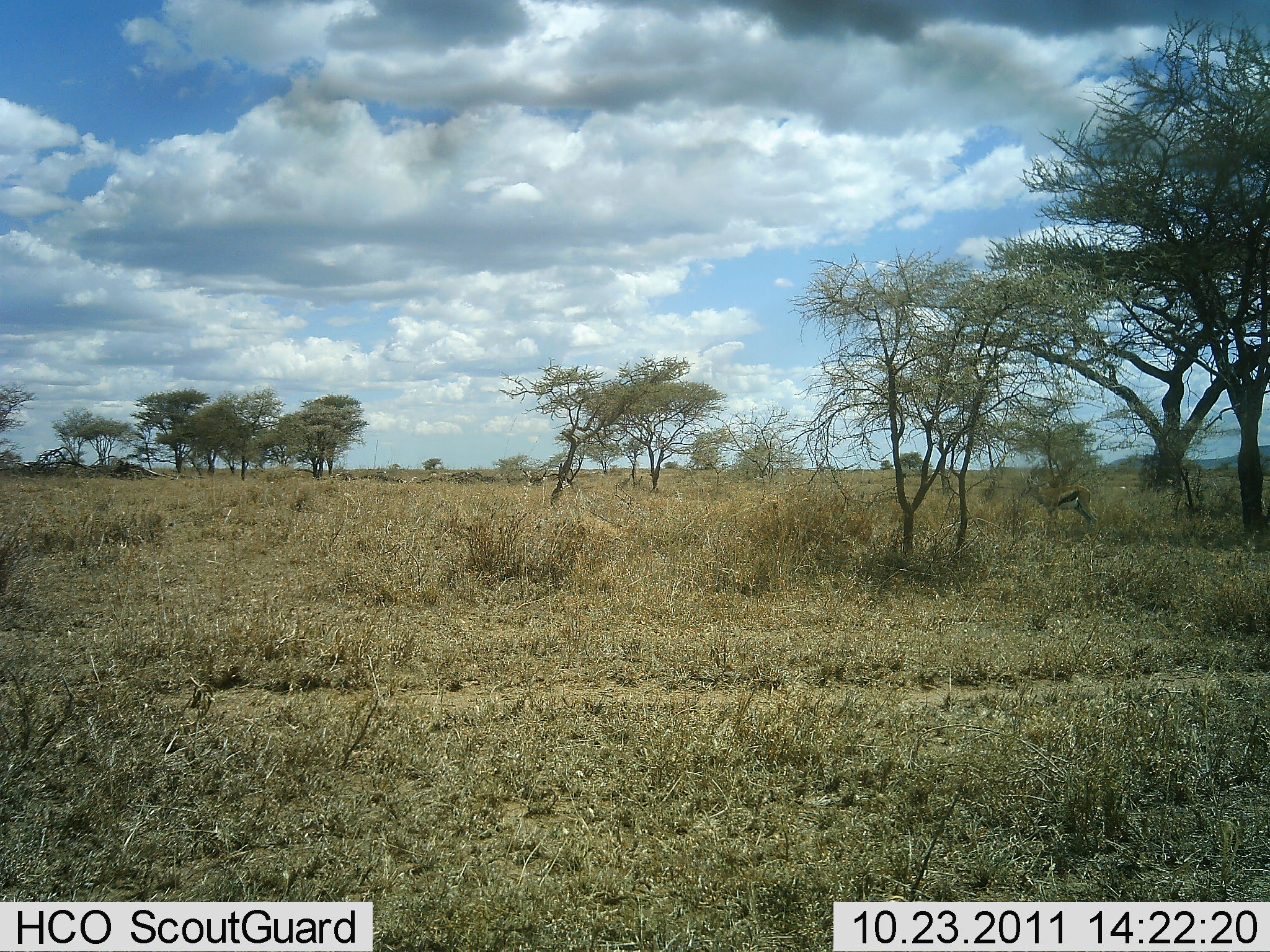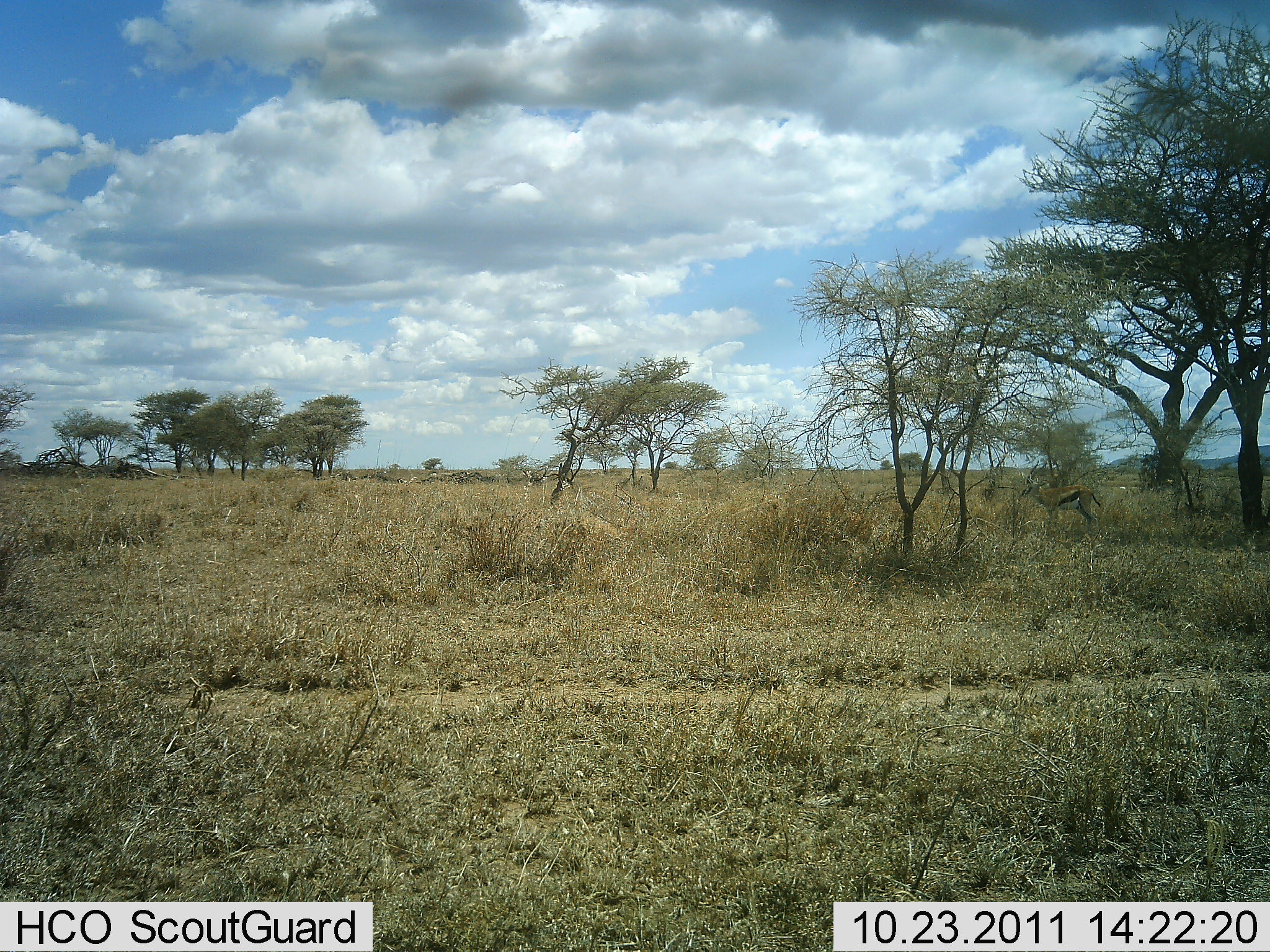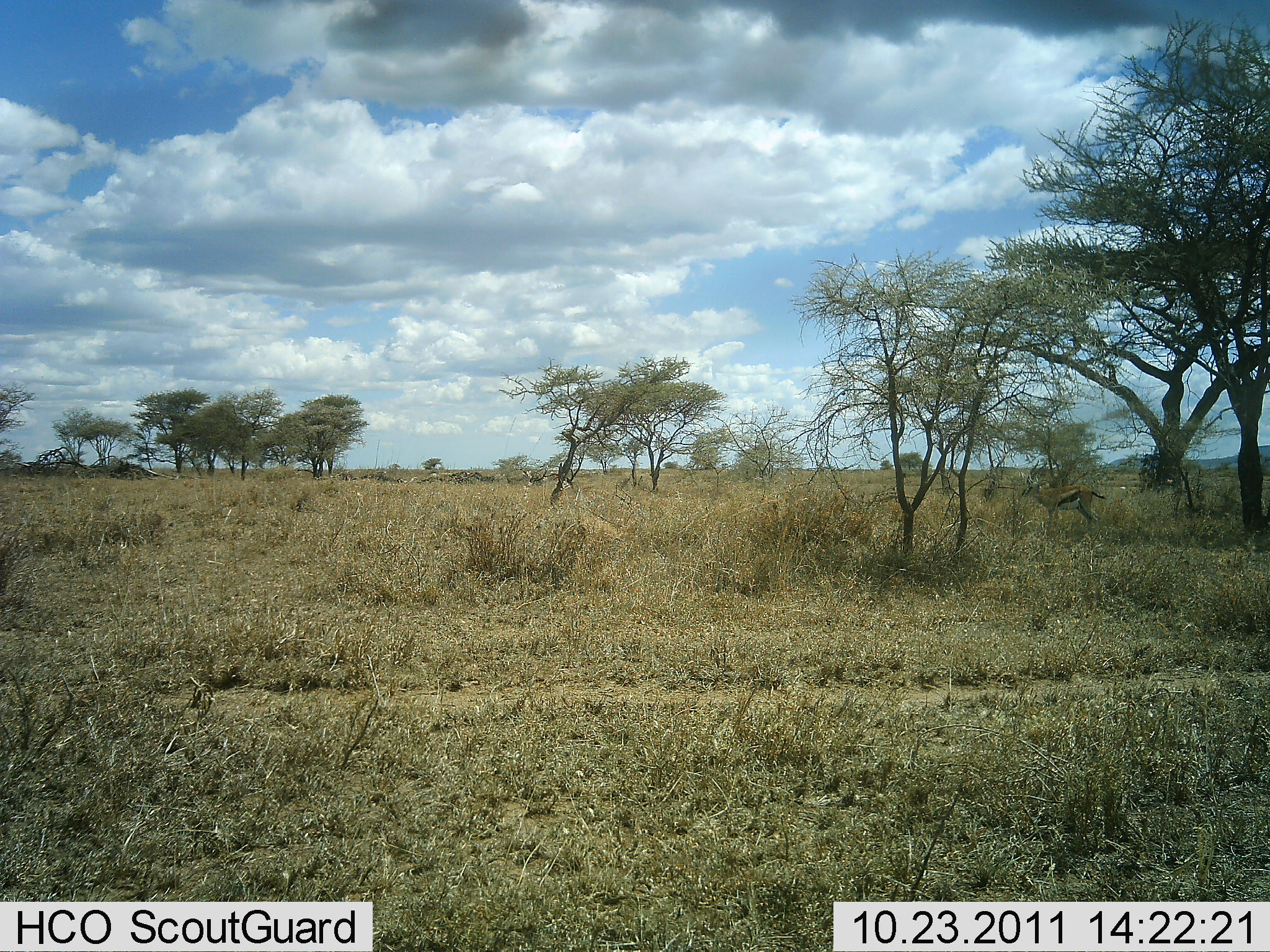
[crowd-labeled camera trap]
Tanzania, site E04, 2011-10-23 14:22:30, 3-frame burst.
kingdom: Animalia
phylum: Chordata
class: Mammalia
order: Artiodactyla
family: Bovidae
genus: Eudorcas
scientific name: Eudorcas thomsonii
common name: thomson's gazelle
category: gazellethomsons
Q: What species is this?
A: Gazellethomsons (thomson's gazelle) (Eudorcas thomsonii).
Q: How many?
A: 1.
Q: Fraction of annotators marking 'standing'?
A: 92%.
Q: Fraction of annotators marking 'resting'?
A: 0%.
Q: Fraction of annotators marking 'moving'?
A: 8%.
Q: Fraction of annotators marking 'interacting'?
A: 0%.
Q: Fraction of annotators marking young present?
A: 0%.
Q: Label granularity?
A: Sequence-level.